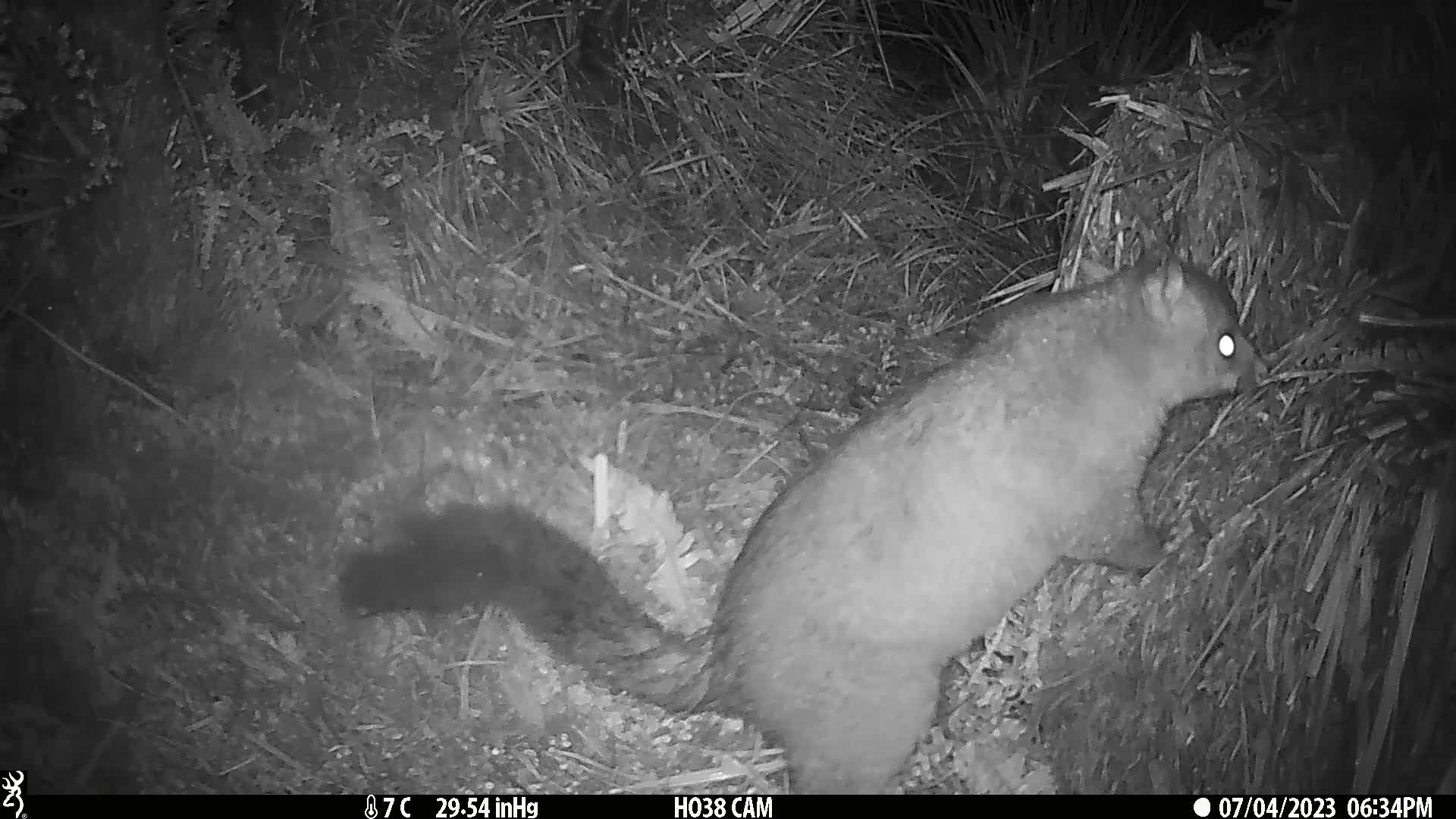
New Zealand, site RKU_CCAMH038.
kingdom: Animalia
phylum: Chordata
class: Mammalia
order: Diprotodontia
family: Phalangeridae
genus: Trichosurus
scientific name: Trichosurus vulpecula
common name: common brushtail possum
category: possum